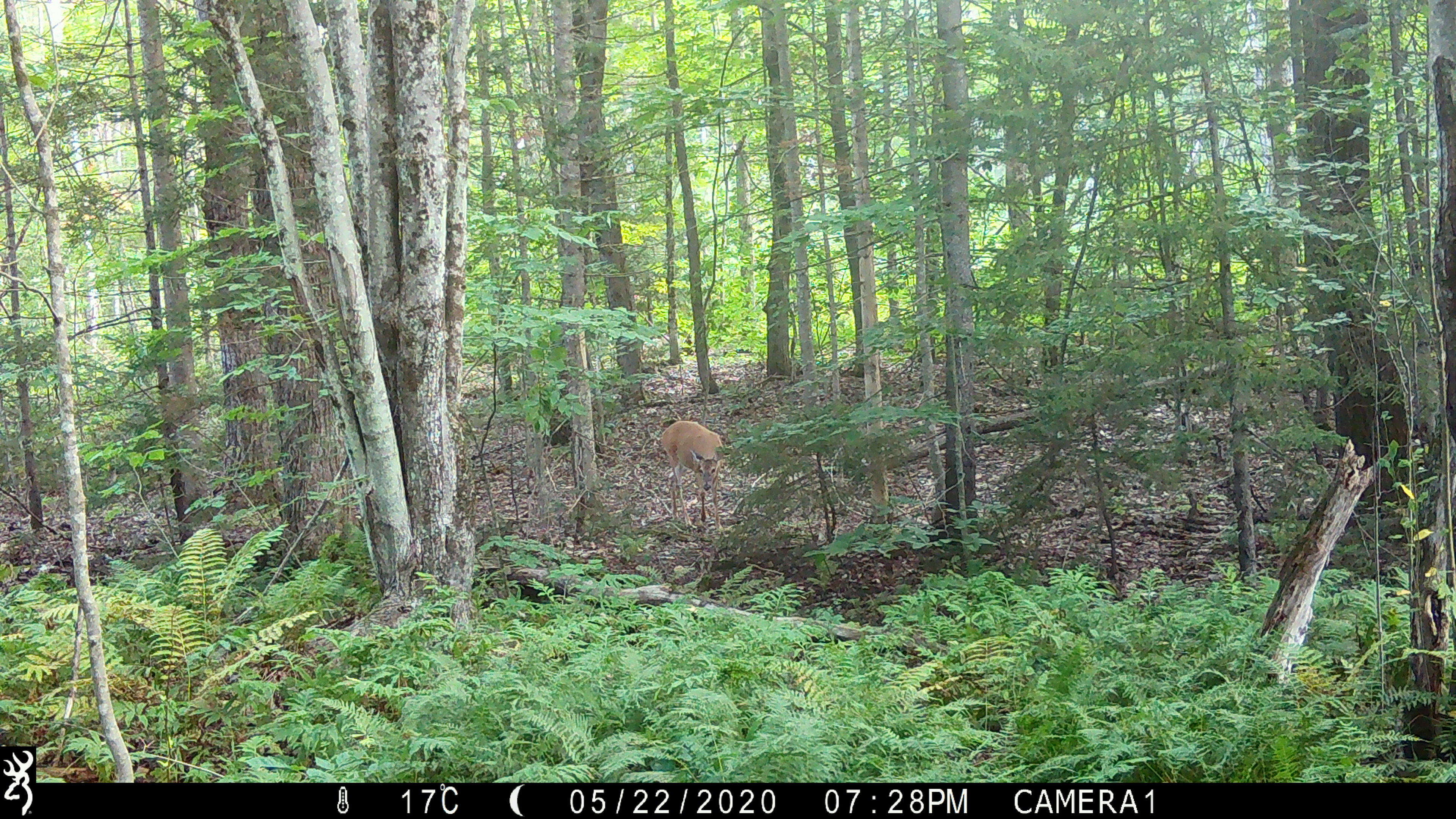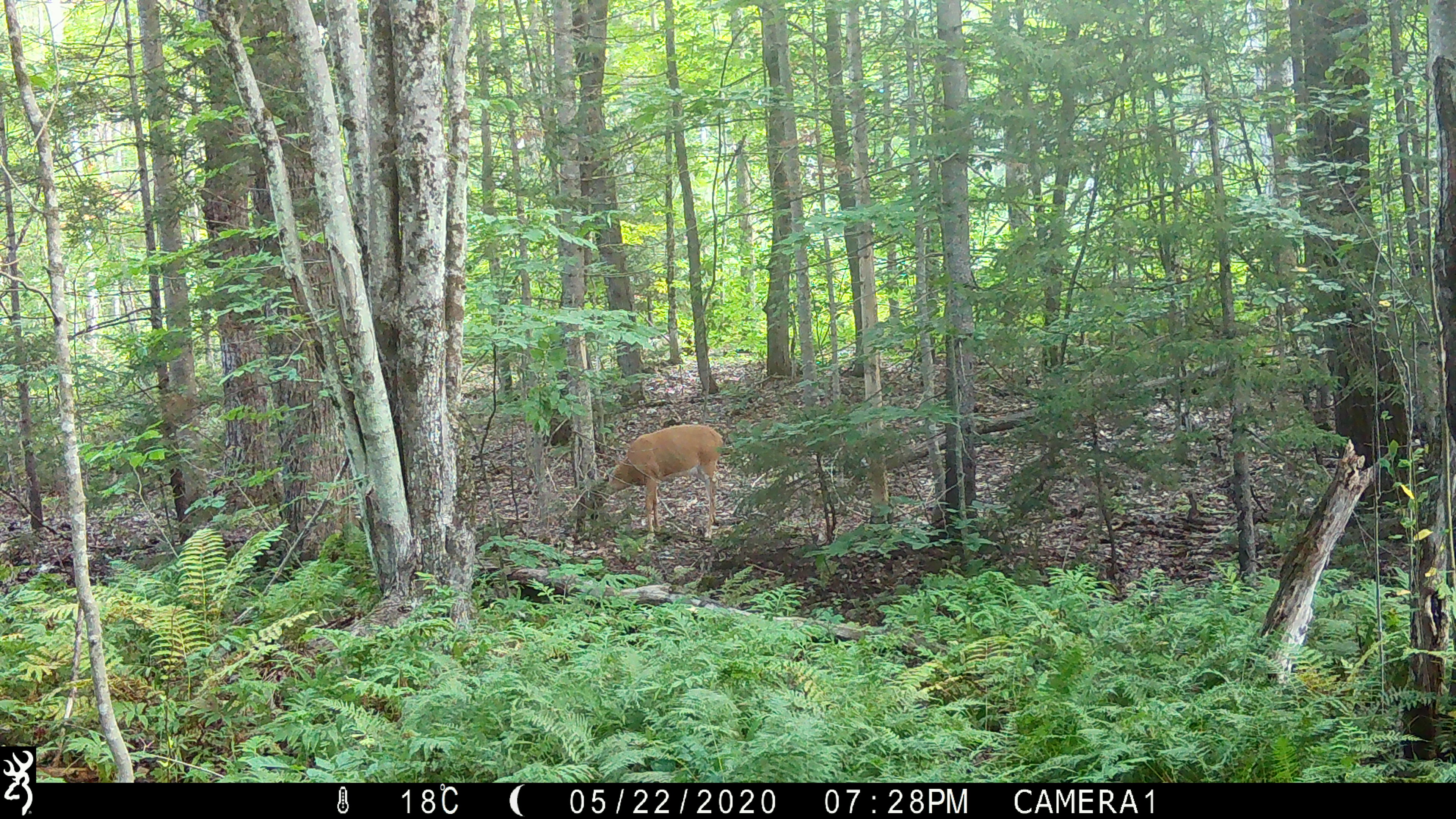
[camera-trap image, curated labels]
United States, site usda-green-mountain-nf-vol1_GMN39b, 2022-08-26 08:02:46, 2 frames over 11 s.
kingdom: Animalia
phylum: Chordata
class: Mammalia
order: Artiodactyla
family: Cervidae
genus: Odocoileus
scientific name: Odocoileus virginianus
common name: white-tailed deer